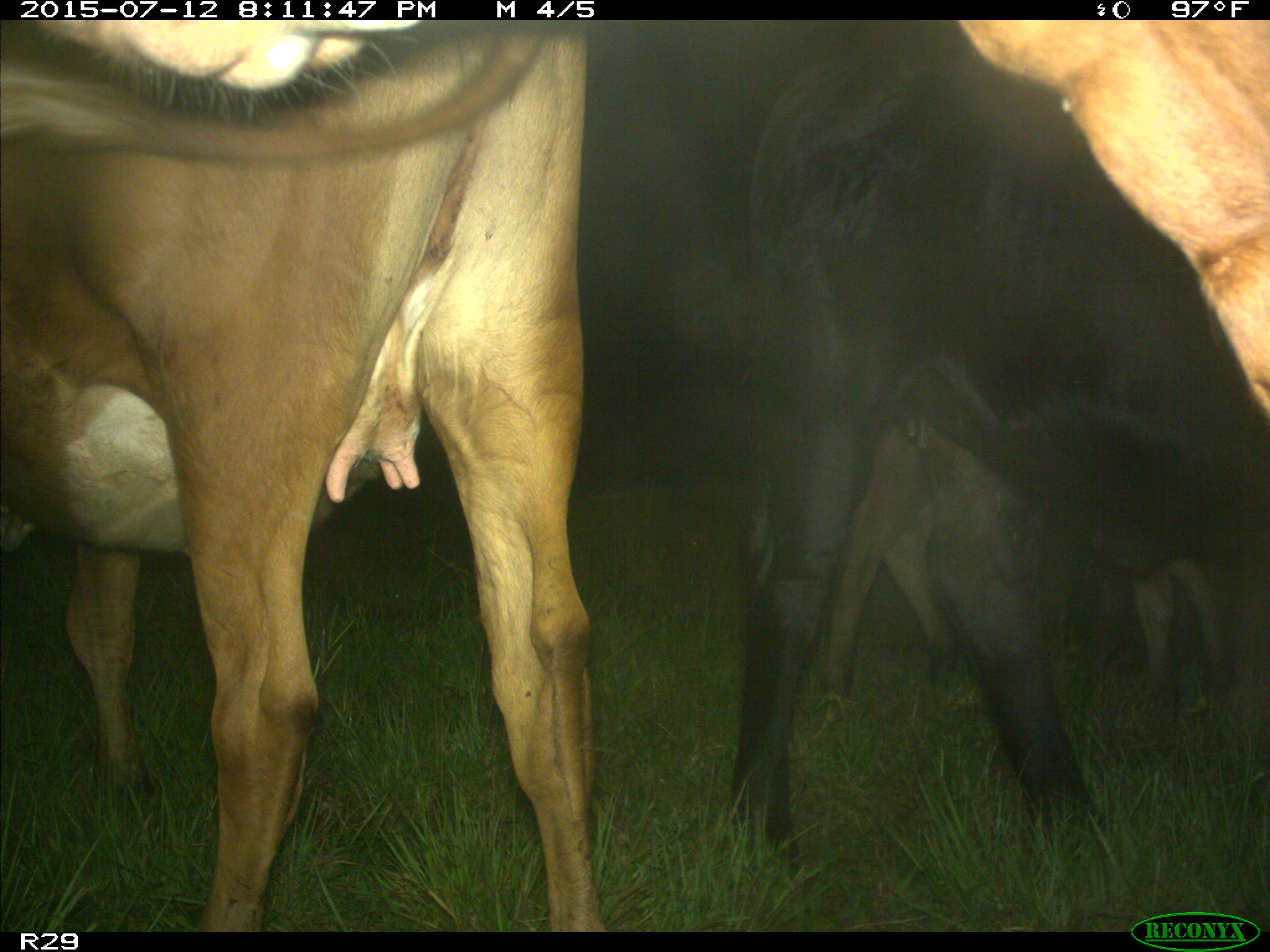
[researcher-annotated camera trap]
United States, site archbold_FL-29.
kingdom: Animalia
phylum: Chordata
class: Mammalia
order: Artiodactyla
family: Bovidae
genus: Bos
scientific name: Bos taurus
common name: domestic cow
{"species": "Bos taurus (domestic cow)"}